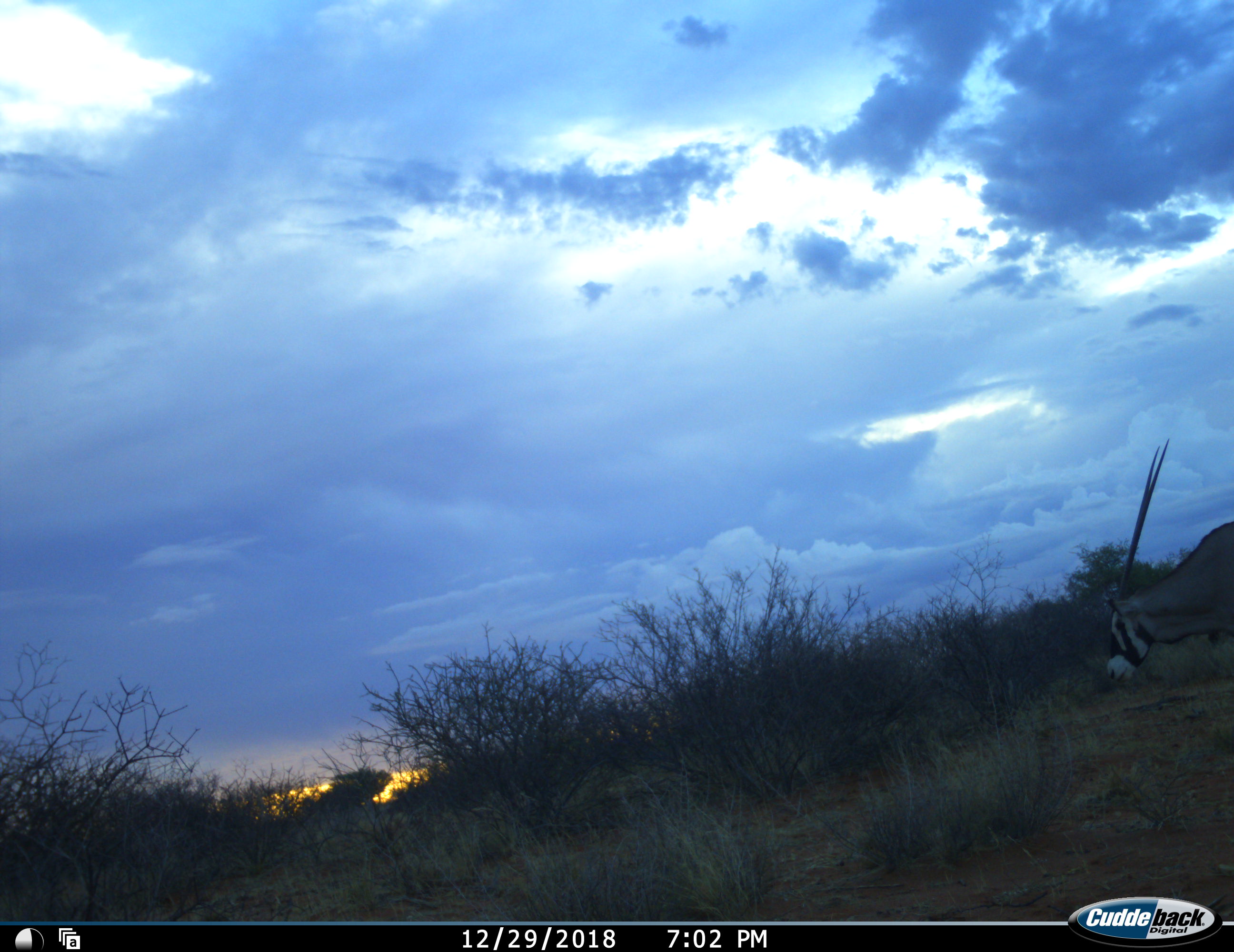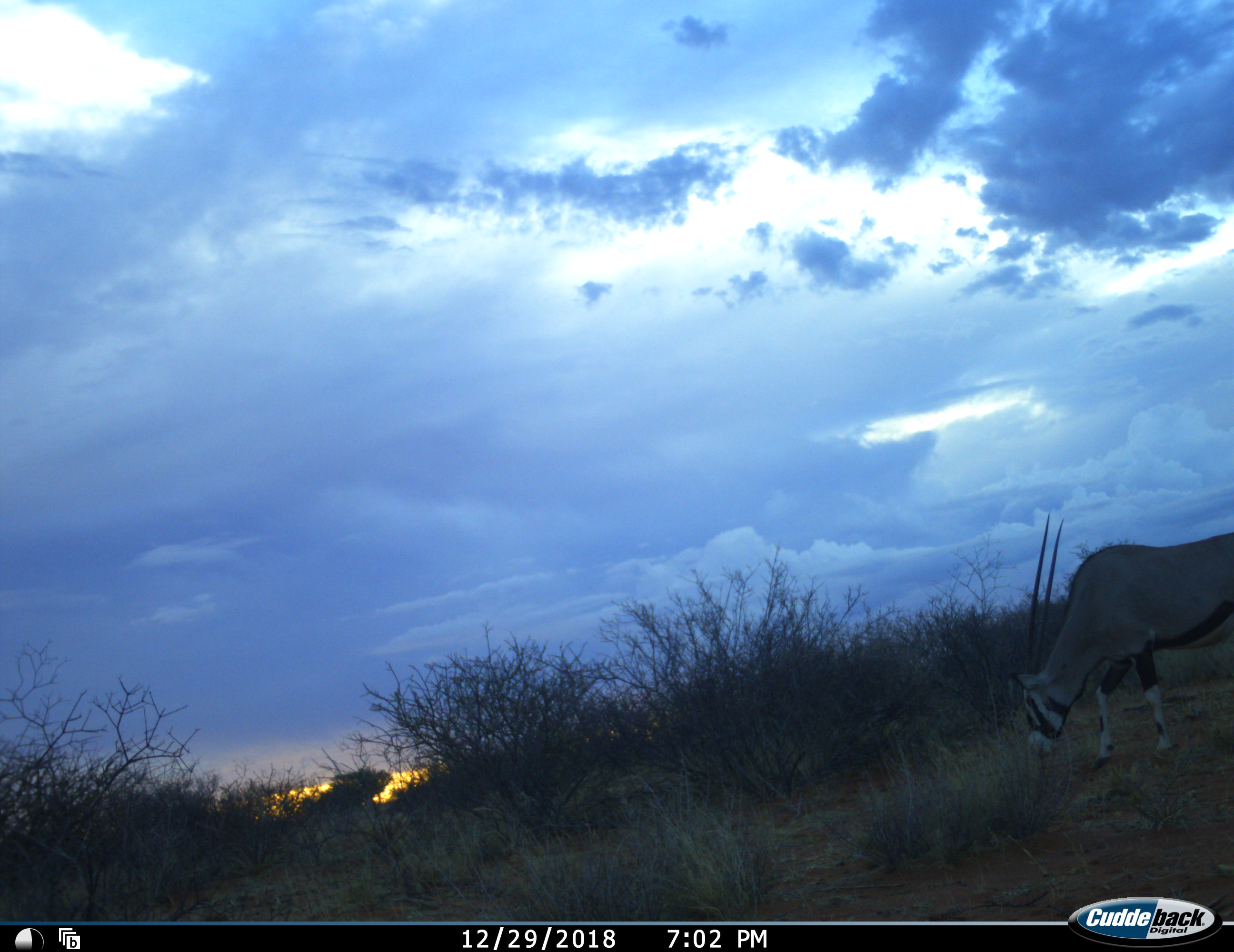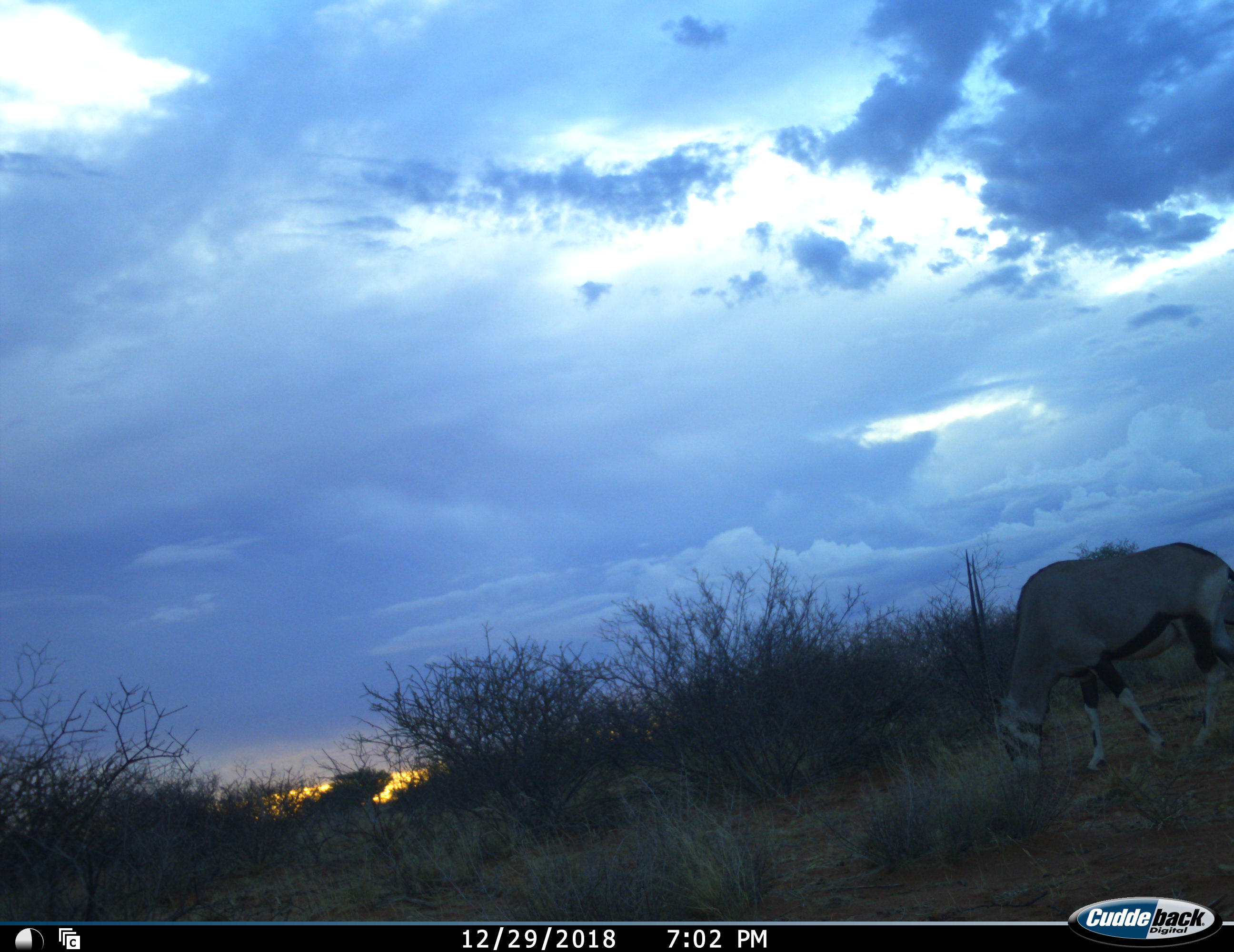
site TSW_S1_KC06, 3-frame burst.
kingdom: Animalia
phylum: Chordata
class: Mammalia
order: Artiodactyla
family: Bovidae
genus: Oryx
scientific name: Oryx gazella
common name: gemsbok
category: oryx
Oryx (gemsbok) (Oryx gazella), count 1. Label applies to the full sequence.